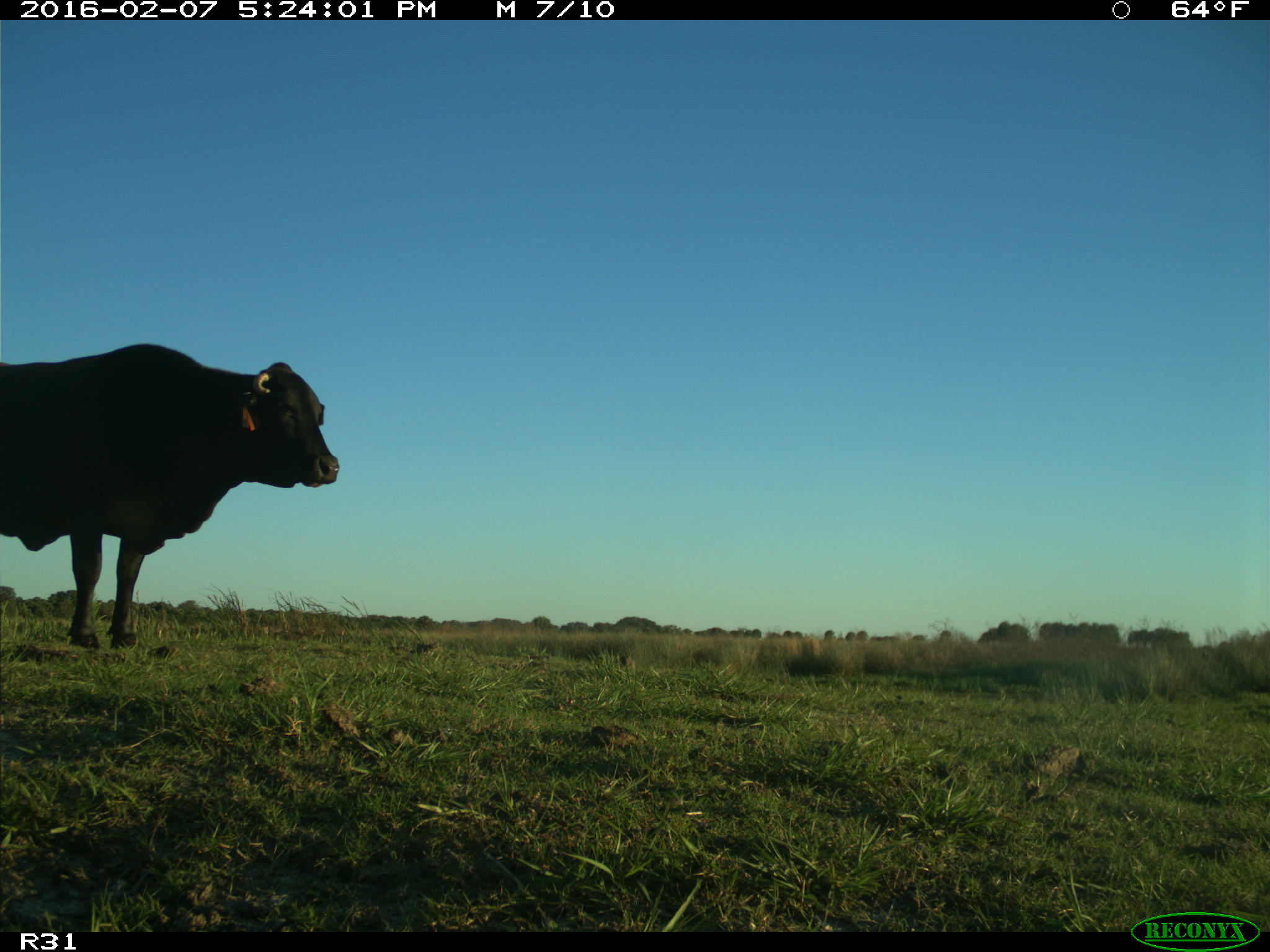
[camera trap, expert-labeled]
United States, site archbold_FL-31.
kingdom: Animalia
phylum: Chordata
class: Mammalia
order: Artiodactyla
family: Bovidae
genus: Bos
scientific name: Bos taurus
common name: domestic cow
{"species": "Bos taurus (domestic cow)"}